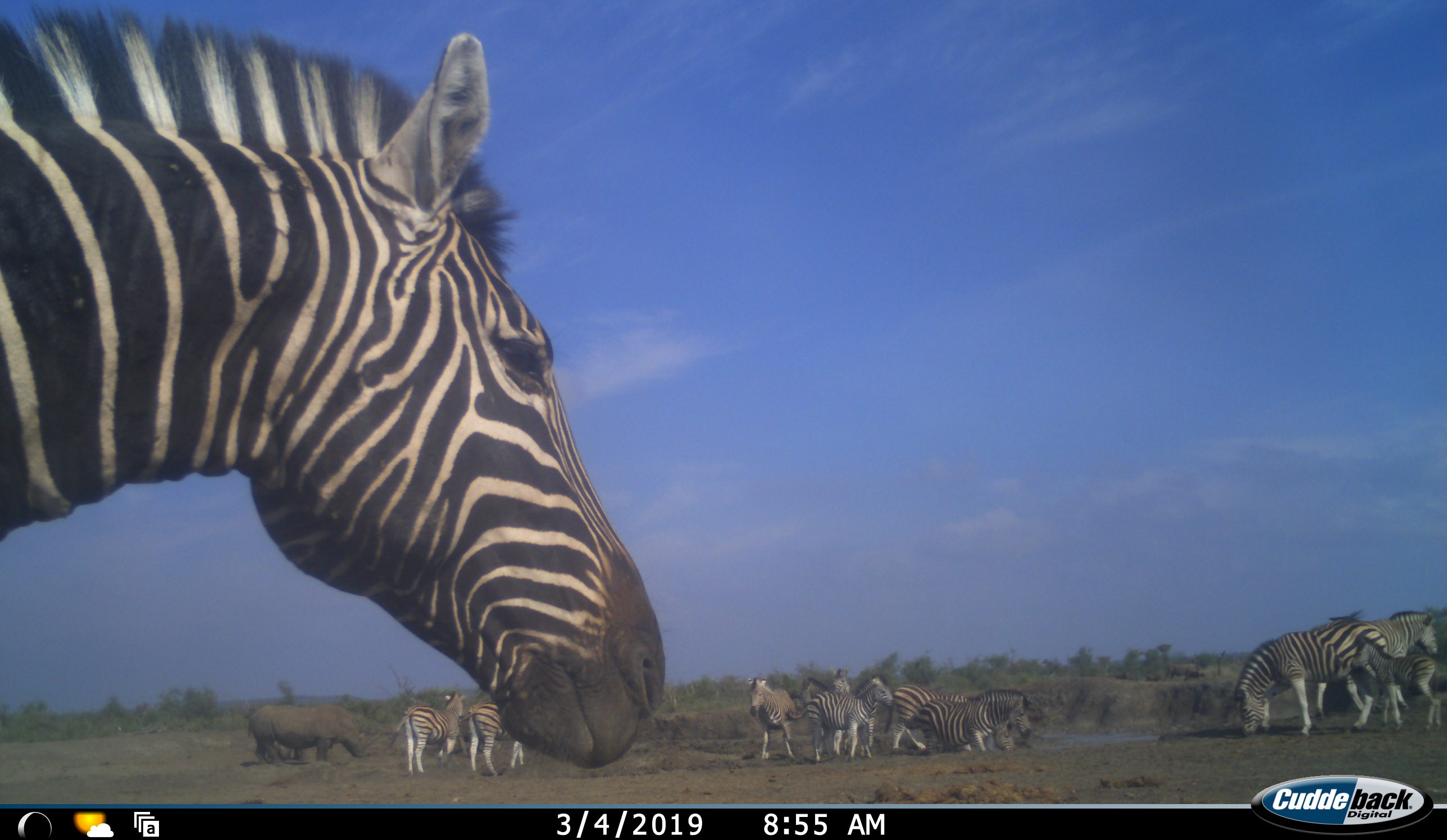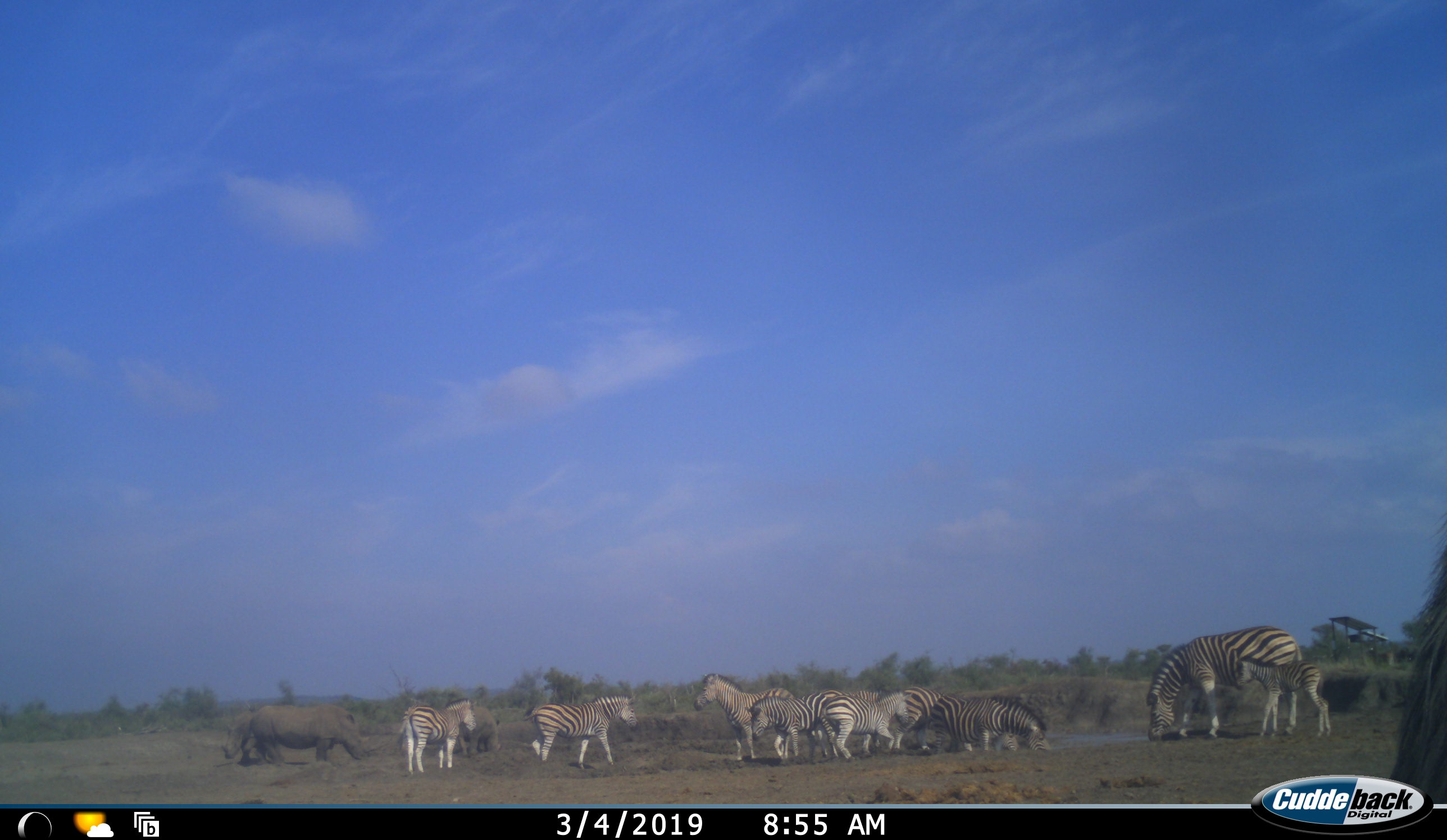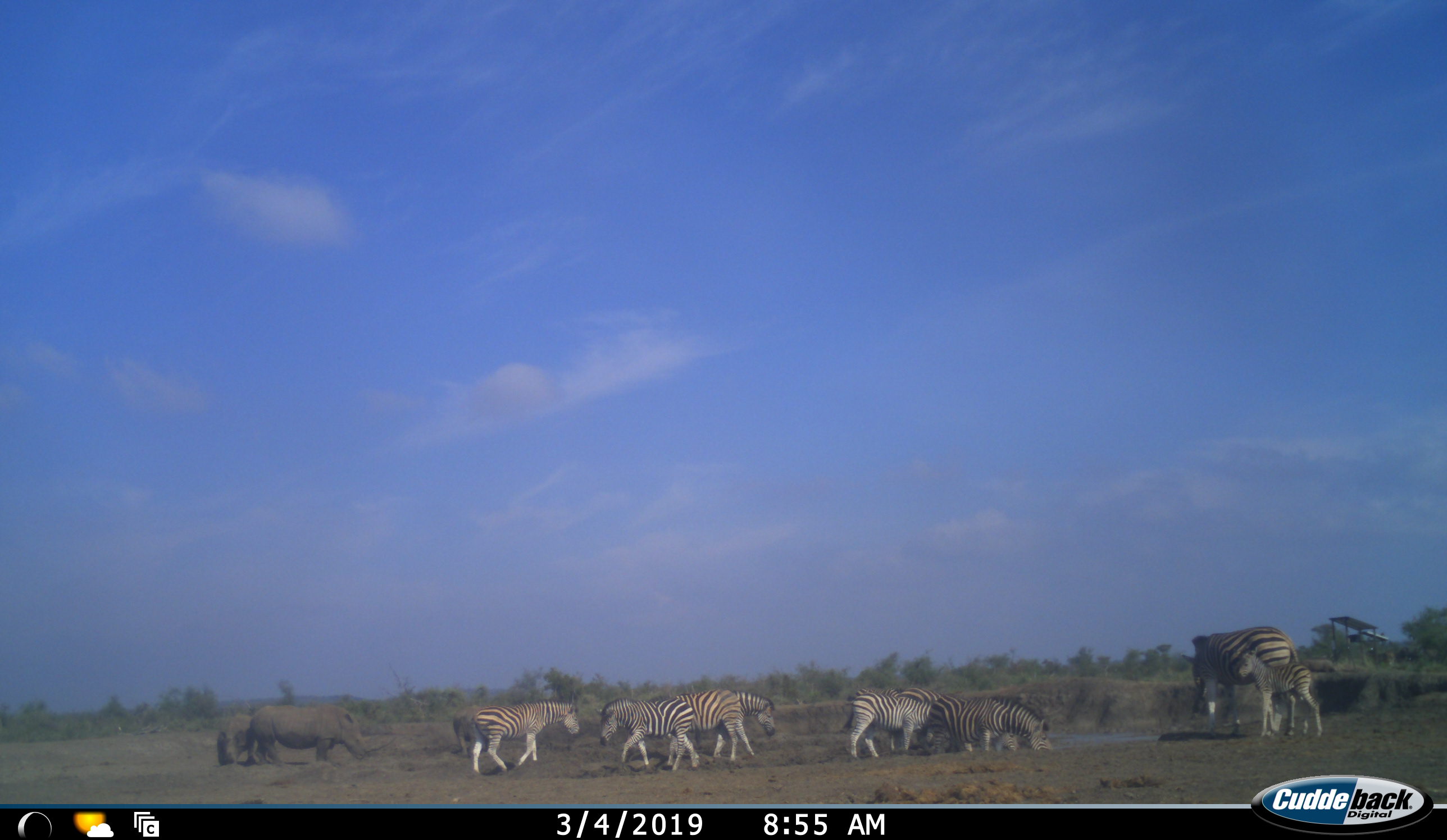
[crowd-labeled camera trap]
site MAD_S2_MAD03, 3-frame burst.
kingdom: Animalia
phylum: Chordata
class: Mammalia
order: Perissodactyla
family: Equidae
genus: Equus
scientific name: Equus quagga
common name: plains zebra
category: zebraplains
Zebraplains (plains zebra) (Equus quagga), count 11-50. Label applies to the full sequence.